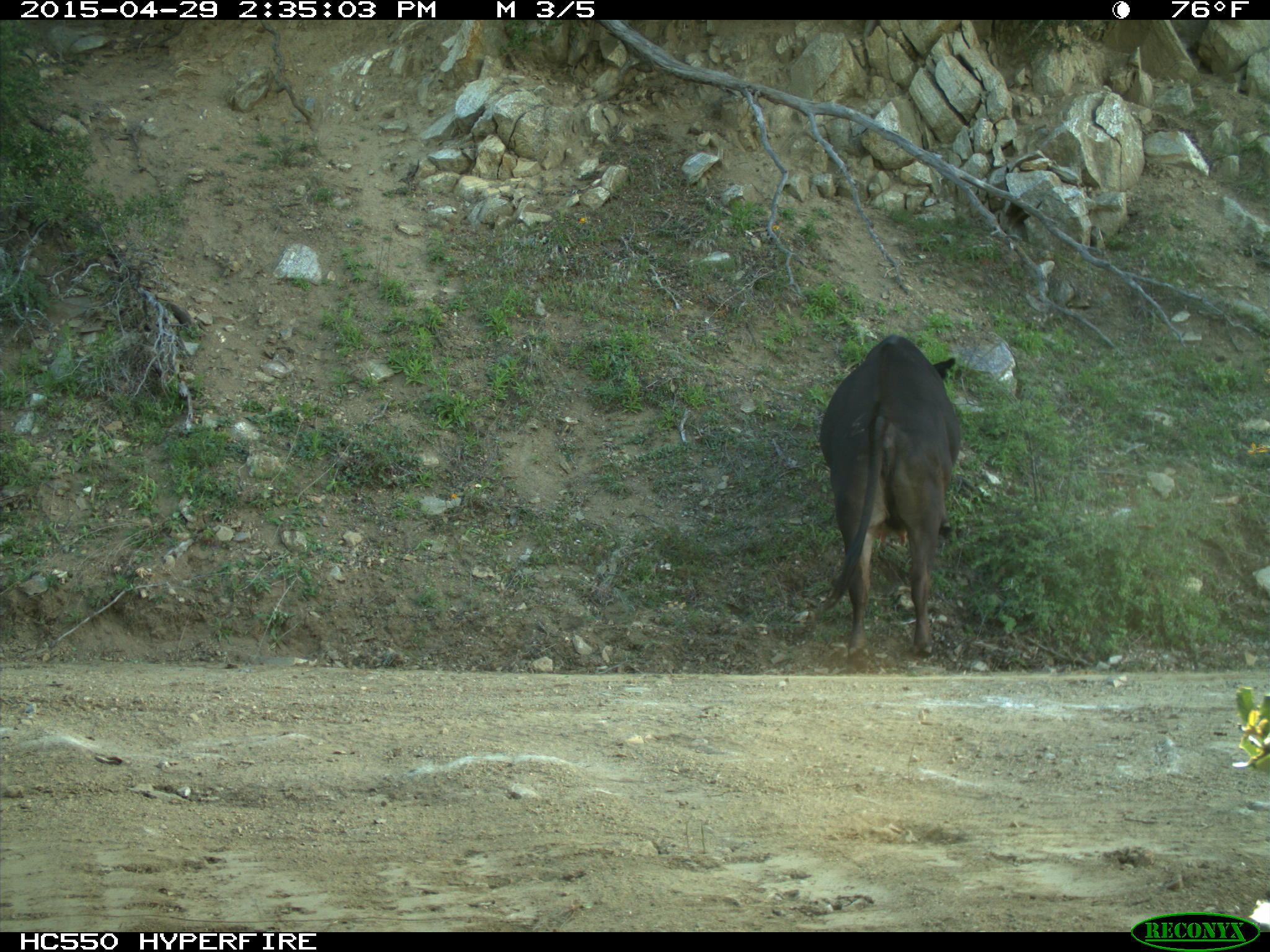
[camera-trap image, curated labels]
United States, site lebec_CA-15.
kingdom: Animalia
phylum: Chordata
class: Mammalia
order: Artiodactyla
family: Bovidae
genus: Bos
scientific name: Bos taurus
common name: domestic cow